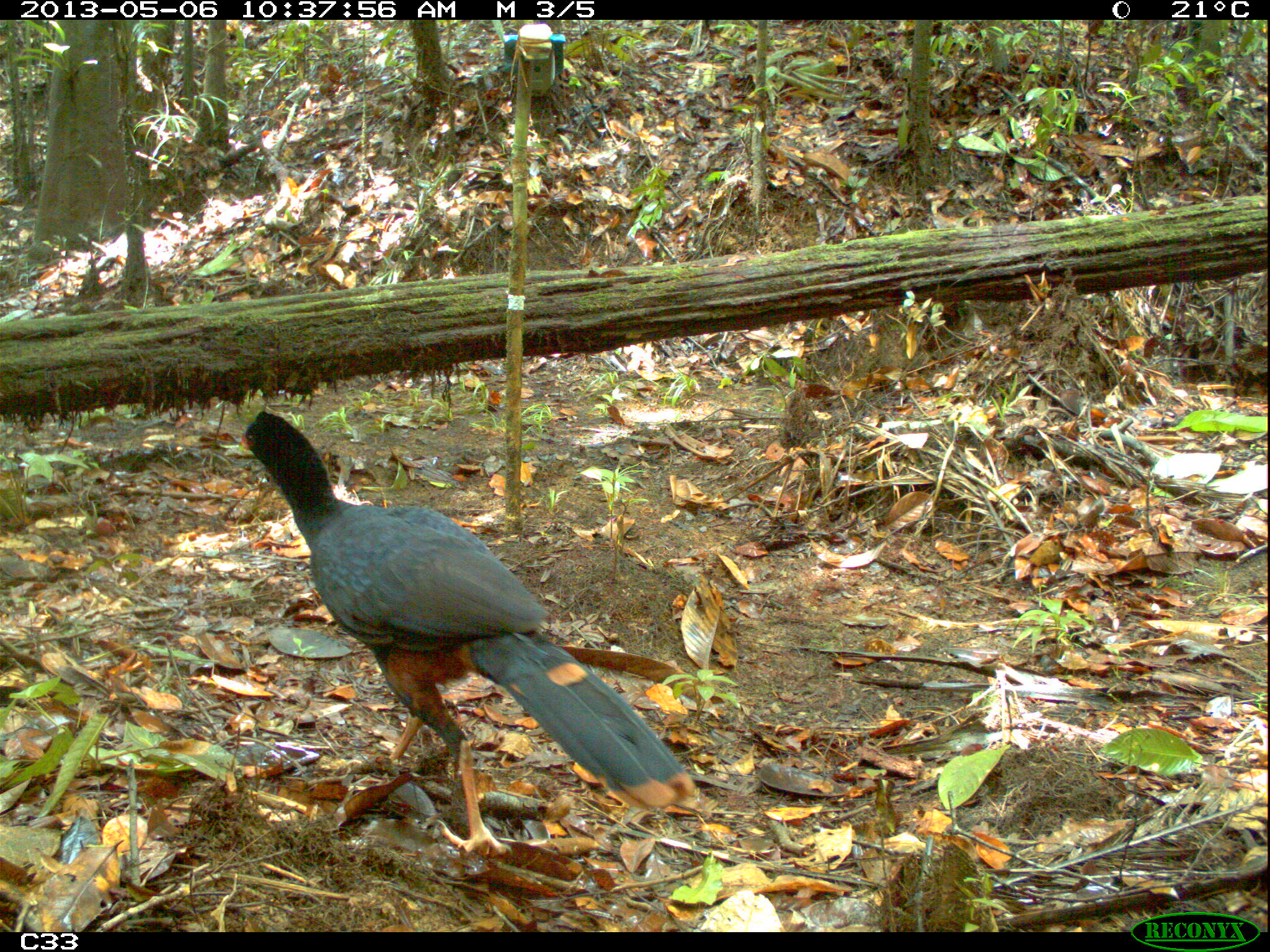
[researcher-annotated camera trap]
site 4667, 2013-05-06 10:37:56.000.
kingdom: Animalia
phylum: Chordata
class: Aves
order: Galliformes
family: Cracidae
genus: Mitu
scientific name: Mitu tomentosum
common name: crestless curassow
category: mitu tomentosa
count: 2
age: adult